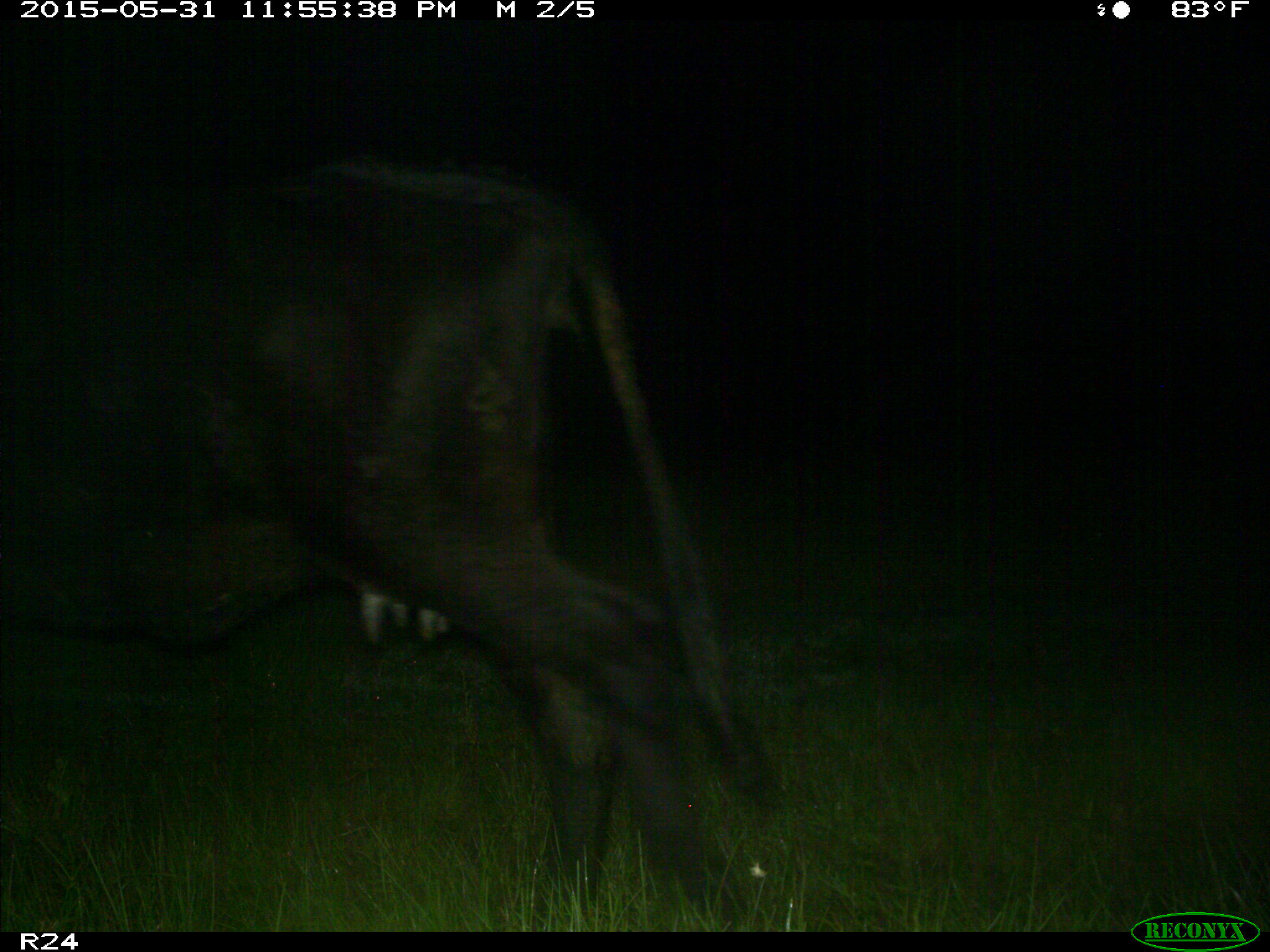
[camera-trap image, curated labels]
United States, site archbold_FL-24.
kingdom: Animalia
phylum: Chordata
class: Mammalia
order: Artiodactyla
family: Bovidae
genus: Bos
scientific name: Bos taurus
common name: domestic cow